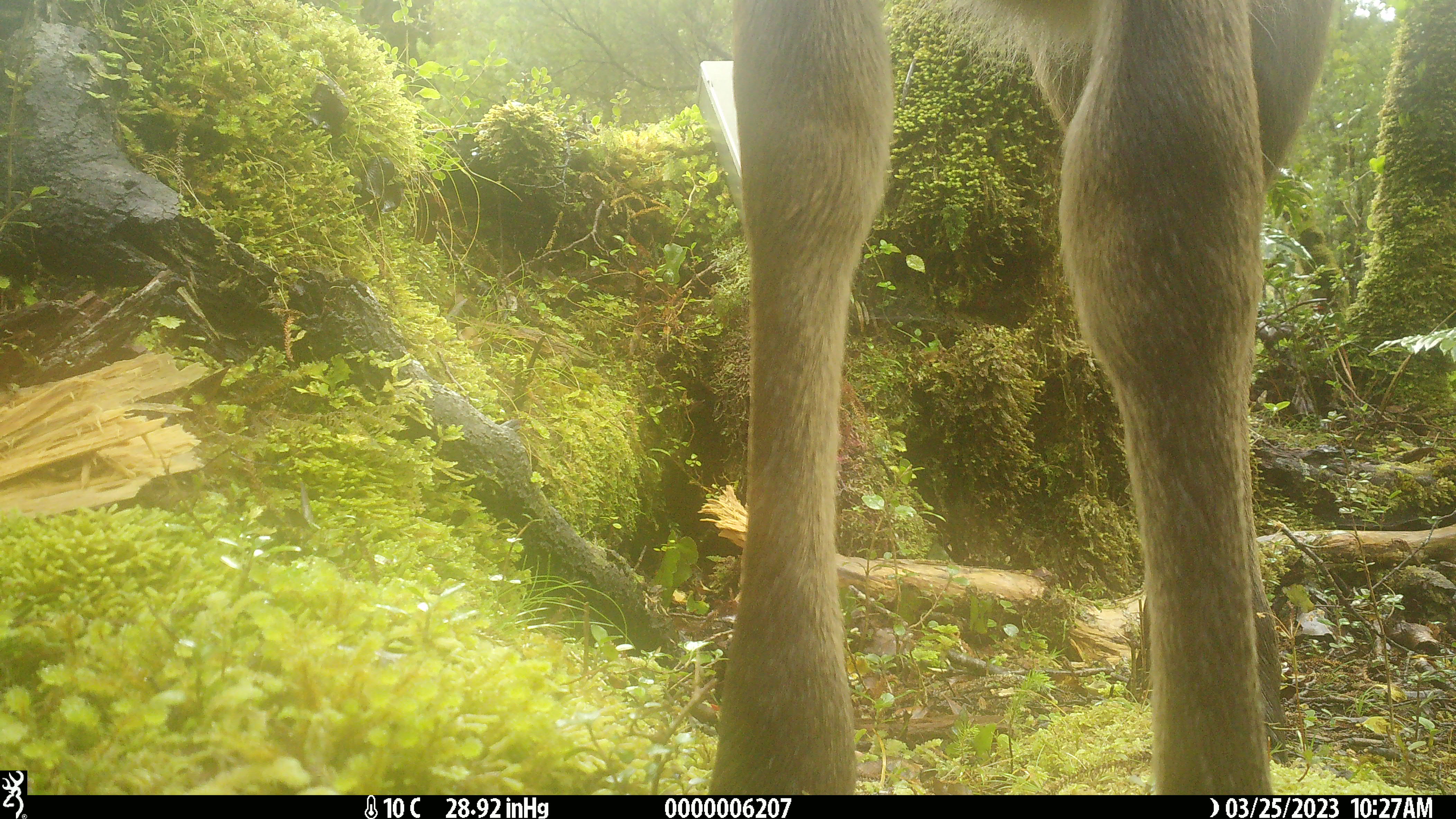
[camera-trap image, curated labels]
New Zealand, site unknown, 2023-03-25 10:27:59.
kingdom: Animalia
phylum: Chordata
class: Mammalia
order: Artiodactyla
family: Cervidae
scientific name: Cervidae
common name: deer